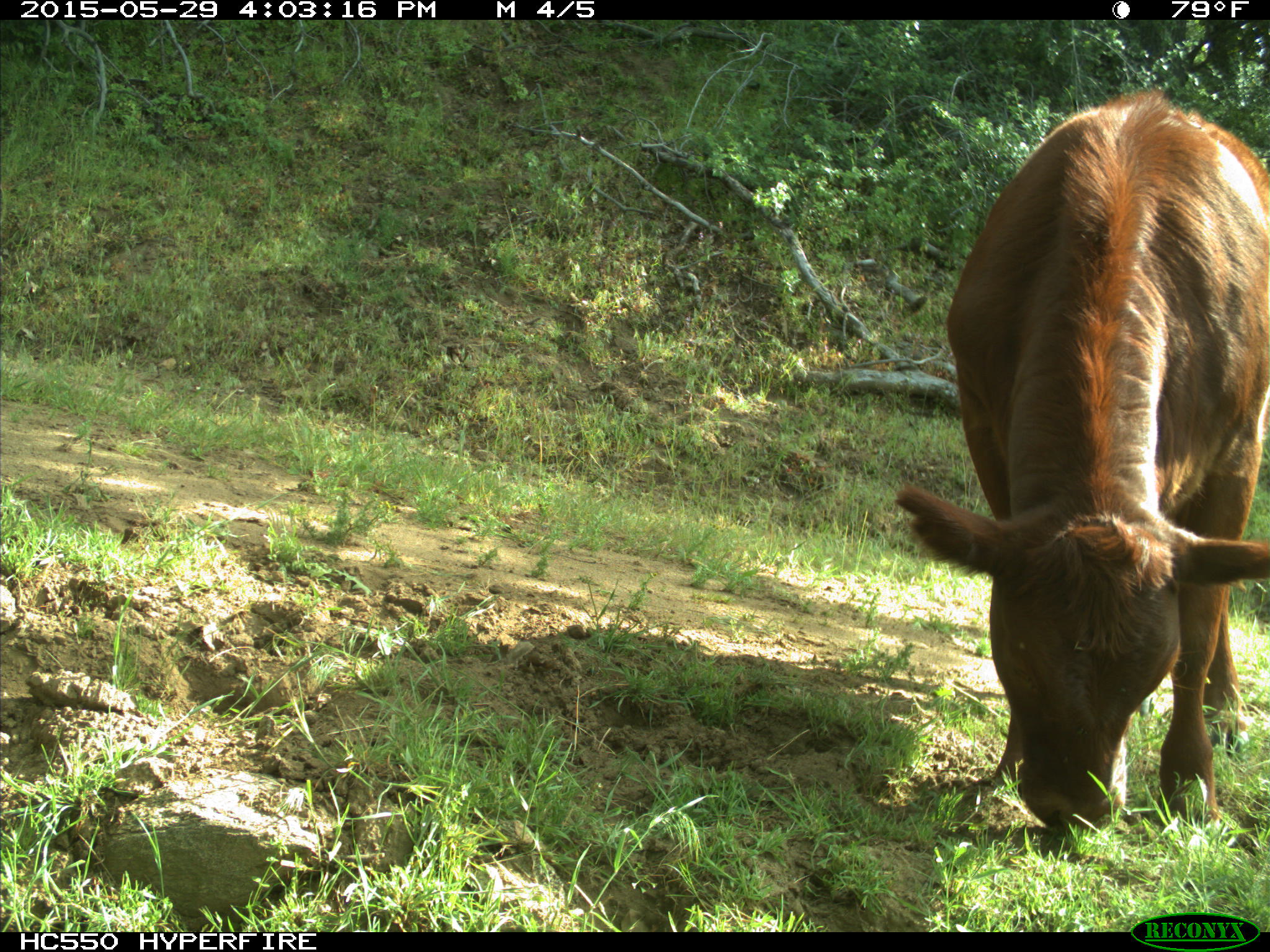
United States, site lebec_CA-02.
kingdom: Animalia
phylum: Chordata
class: Mammalia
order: Artiodactyla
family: Bovidae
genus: Bos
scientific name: Bos taurus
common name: domestic cow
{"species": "Bos taurus (domestic cow)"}